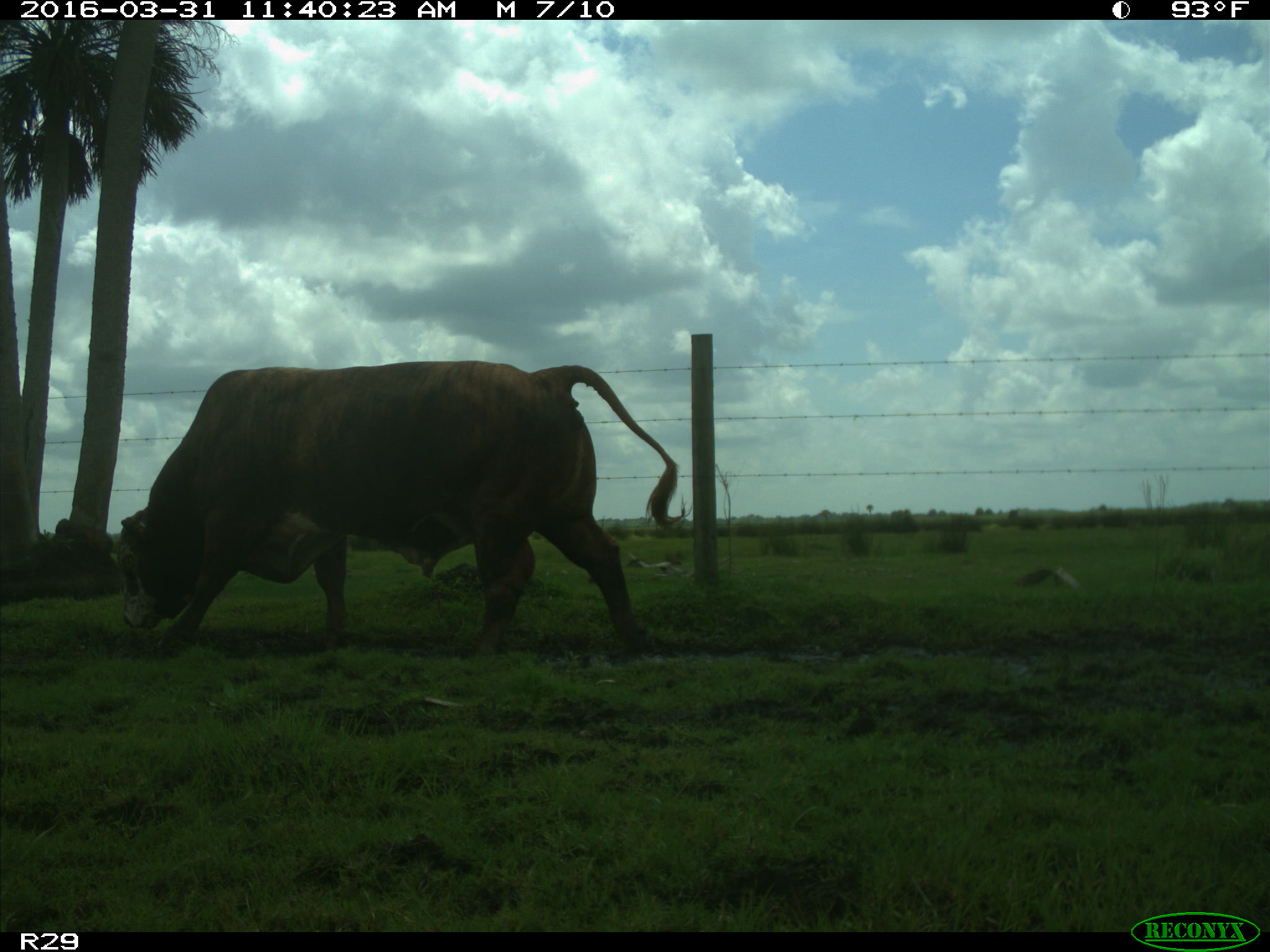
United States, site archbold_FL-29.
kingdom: Animalia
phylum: Chordata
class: Mammalia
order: Artiodactyla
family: Bovidae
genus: Bos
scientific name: Bos taurus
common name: domestic cow